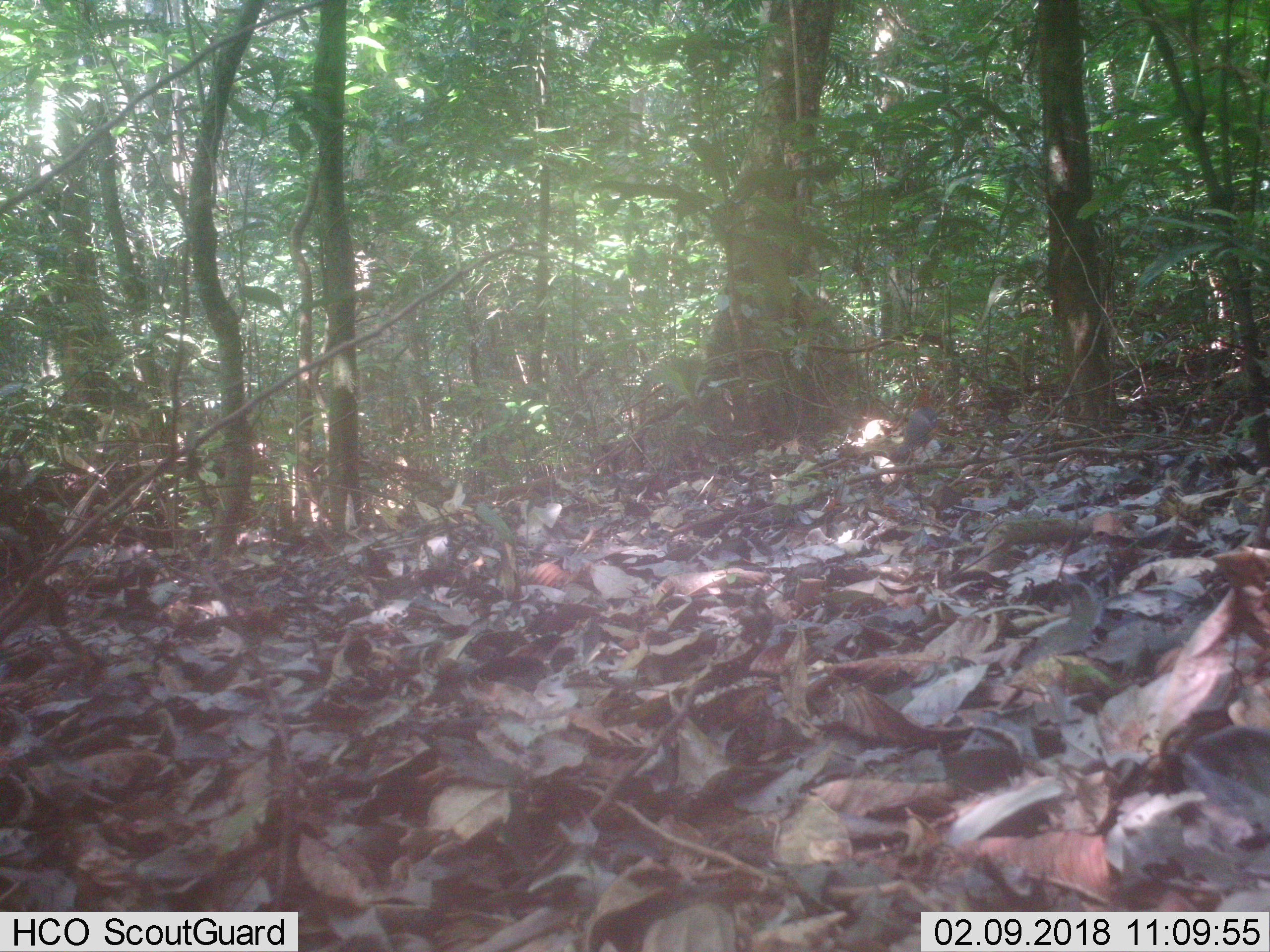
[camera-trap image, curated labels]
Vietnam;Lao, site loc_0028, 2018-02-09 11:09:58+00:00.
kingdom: Animalia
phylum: Chordata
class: Aves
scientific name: Aves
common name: bird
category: unidentified bird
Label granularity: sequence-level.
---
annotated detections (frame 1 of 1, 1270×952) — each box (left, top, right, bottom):
unidentified bird: (895, 406, 950, 469)